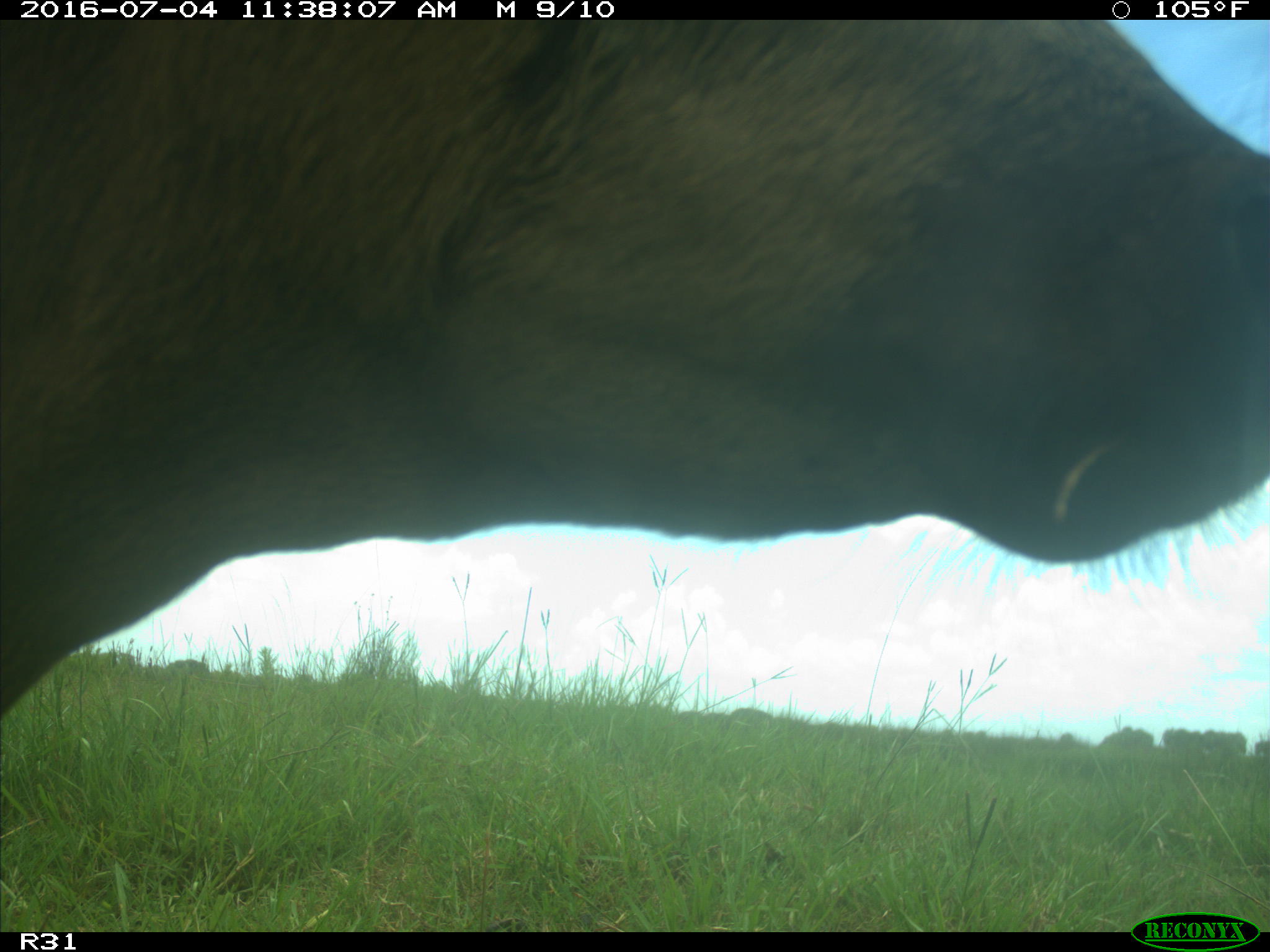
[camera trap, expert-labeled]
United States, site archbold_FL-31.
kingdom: Animalia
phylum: Chordata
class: Mammalia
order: Artiodactyla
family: Bovidae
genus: Bos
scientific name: Bos taurus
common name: domestic cow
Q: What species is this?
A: Bos taurus (domestic cow).